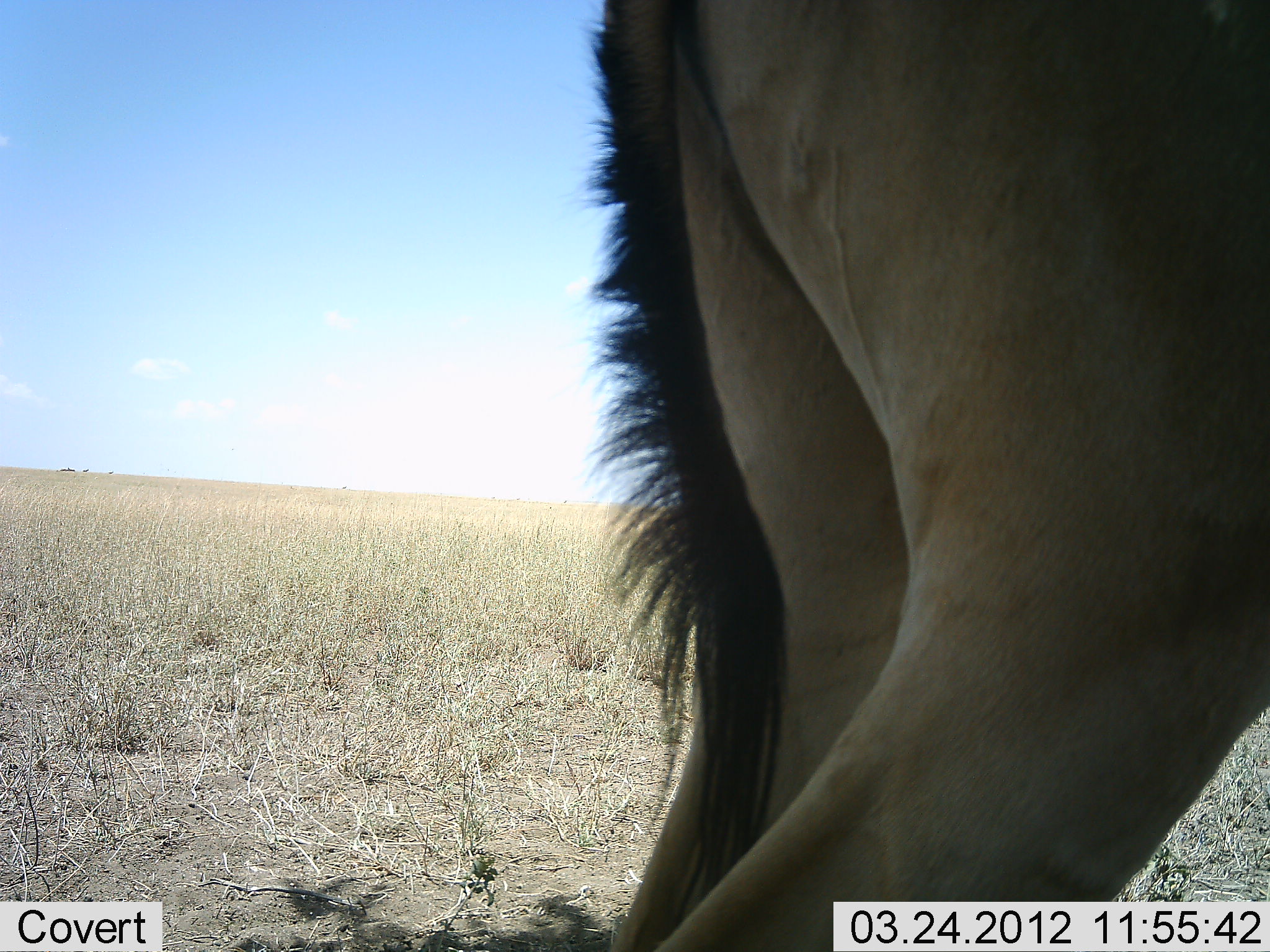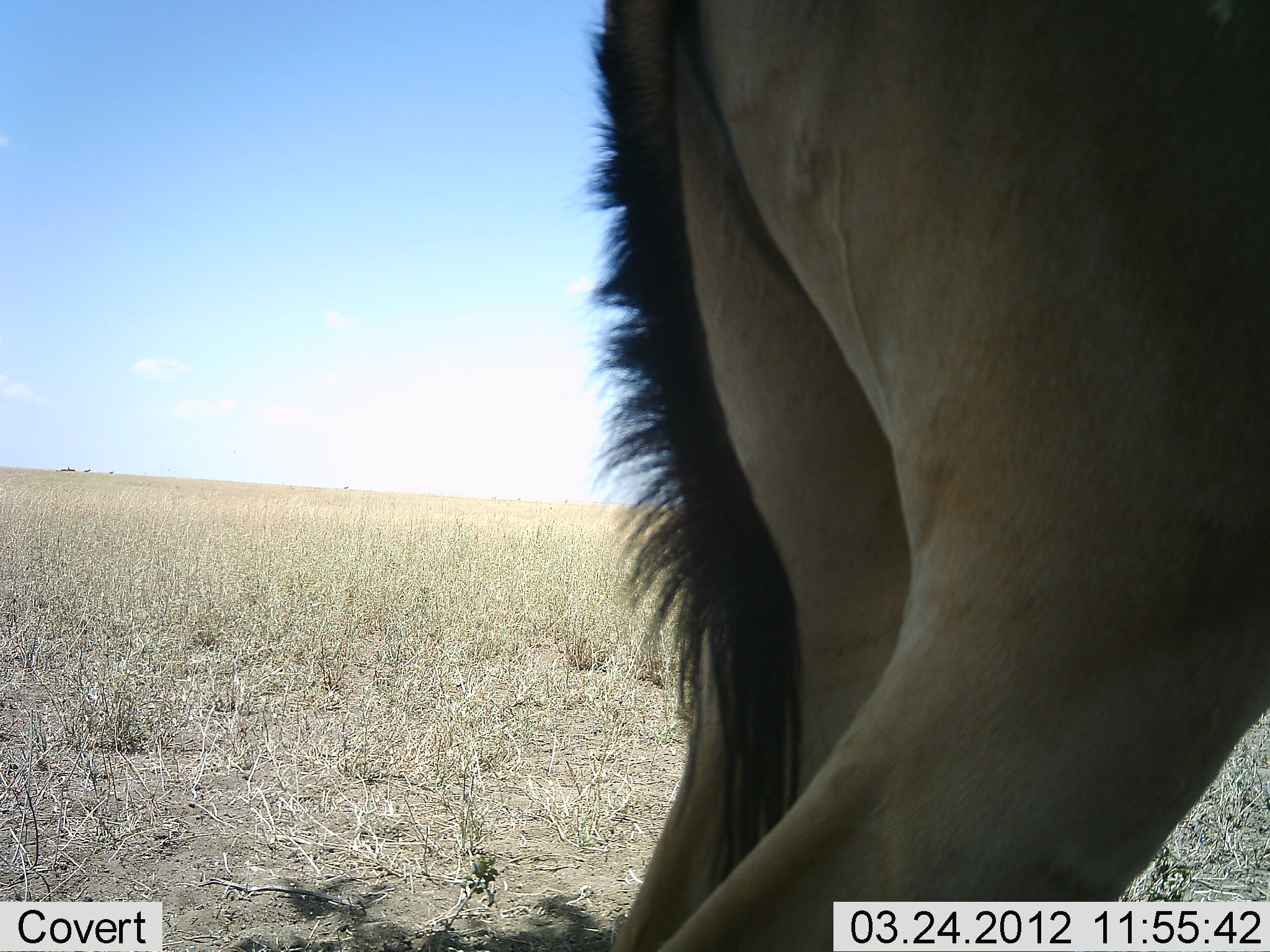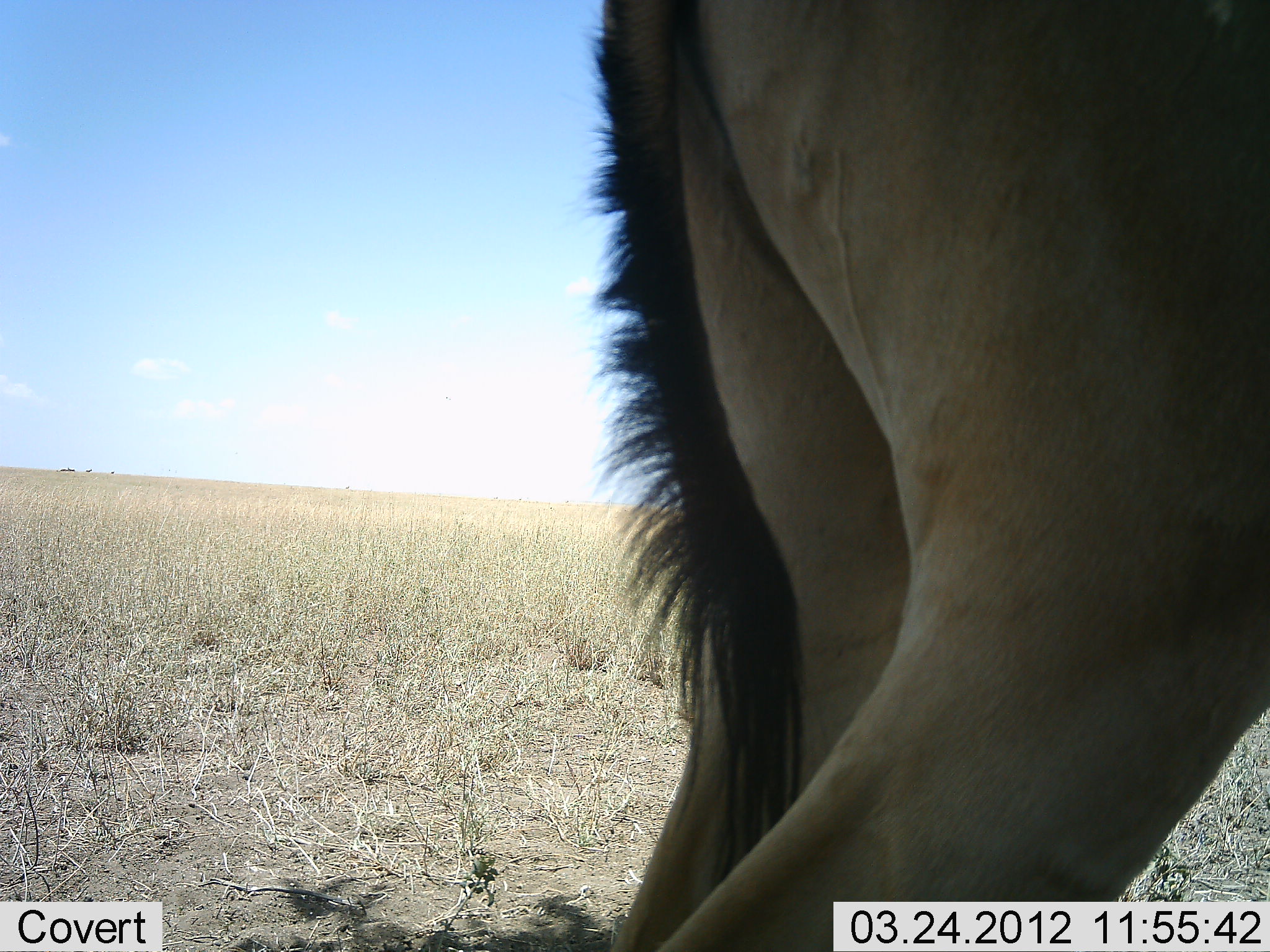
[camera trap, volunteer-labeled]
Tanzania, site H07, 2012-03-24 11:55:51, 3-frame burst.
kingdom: Animalia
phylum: Chordata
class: Mammalia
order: Artiodactyla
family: Bovidae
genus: Alcelaphus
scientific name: Alcelaphus buselaphus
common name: hartebeest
Hartebeest (Alcelaphus buselaphus), count 1. Behavior (volunteer vote fractions): standing 92%, resting 8%, moving 0%, interacting 0%. Young present (vote fraction): 0%. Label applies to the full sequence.